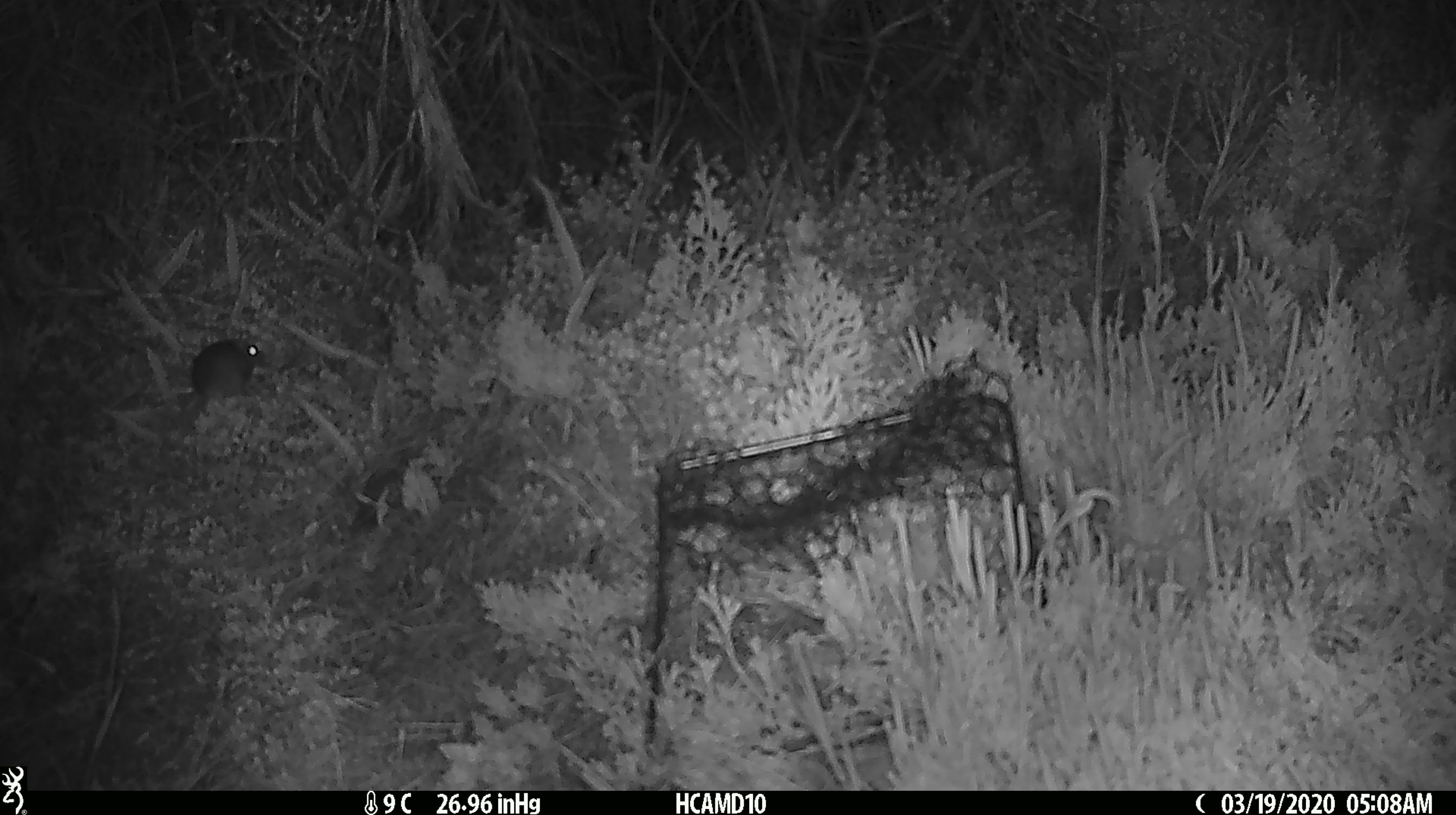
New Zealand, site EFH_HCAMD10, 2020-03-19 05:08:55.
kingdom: Animalia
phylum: Chordata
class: Mammalia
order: Rodentia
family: Muridae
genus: Mus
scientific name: Mus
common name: mouse